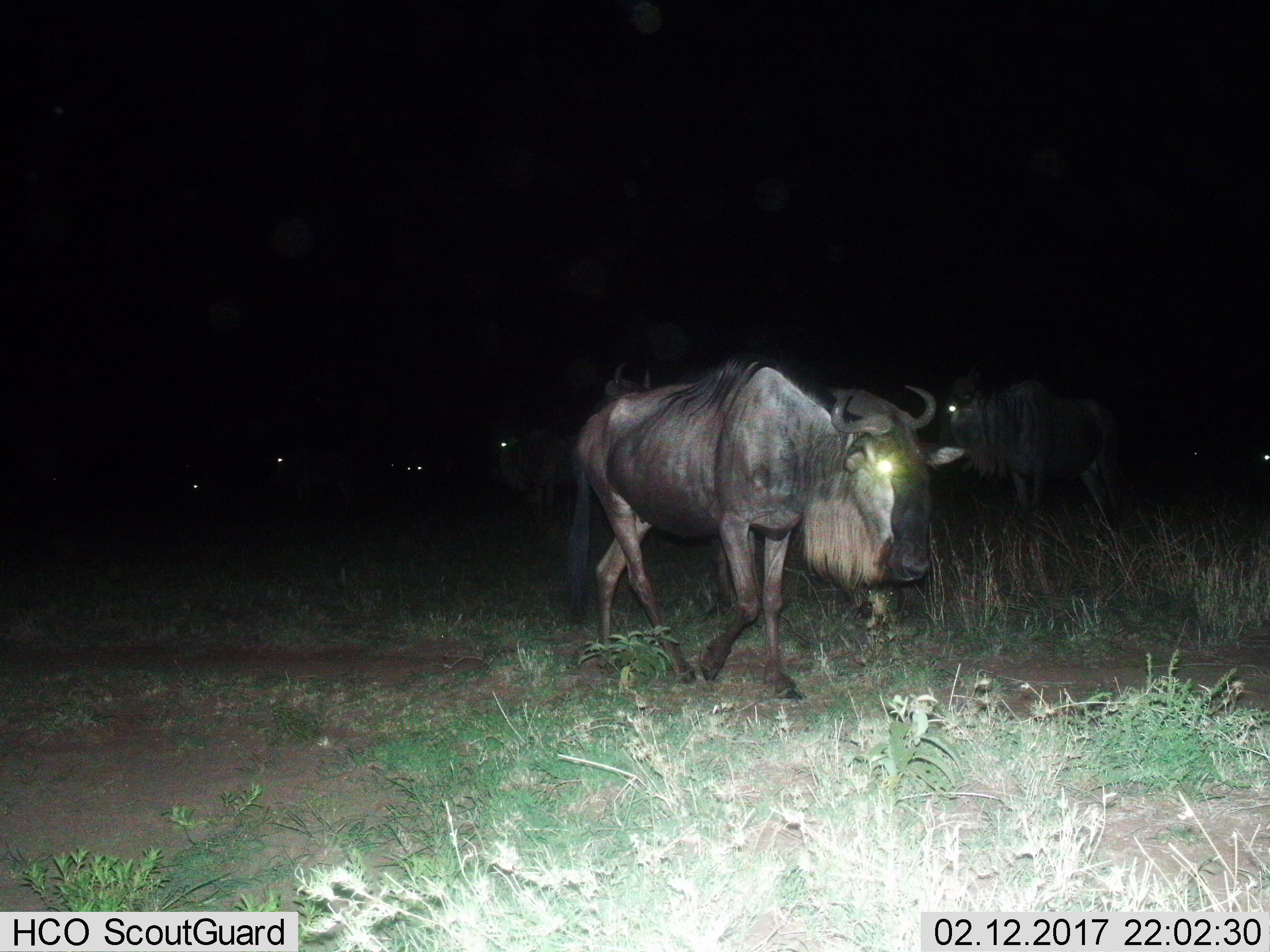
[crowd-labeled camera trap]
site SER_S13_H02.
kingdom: Animalia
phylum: Chordata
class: Mammalia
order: Artiodactyla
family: Bovidae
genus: Connochaetes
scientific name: Connochaetes taurinus taurinus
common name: blue wildebeest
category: wildebeestblue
Wildebeestblue (blue wildebeest) (Connochaetes taurinus taurinus), count 4. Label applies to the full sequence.